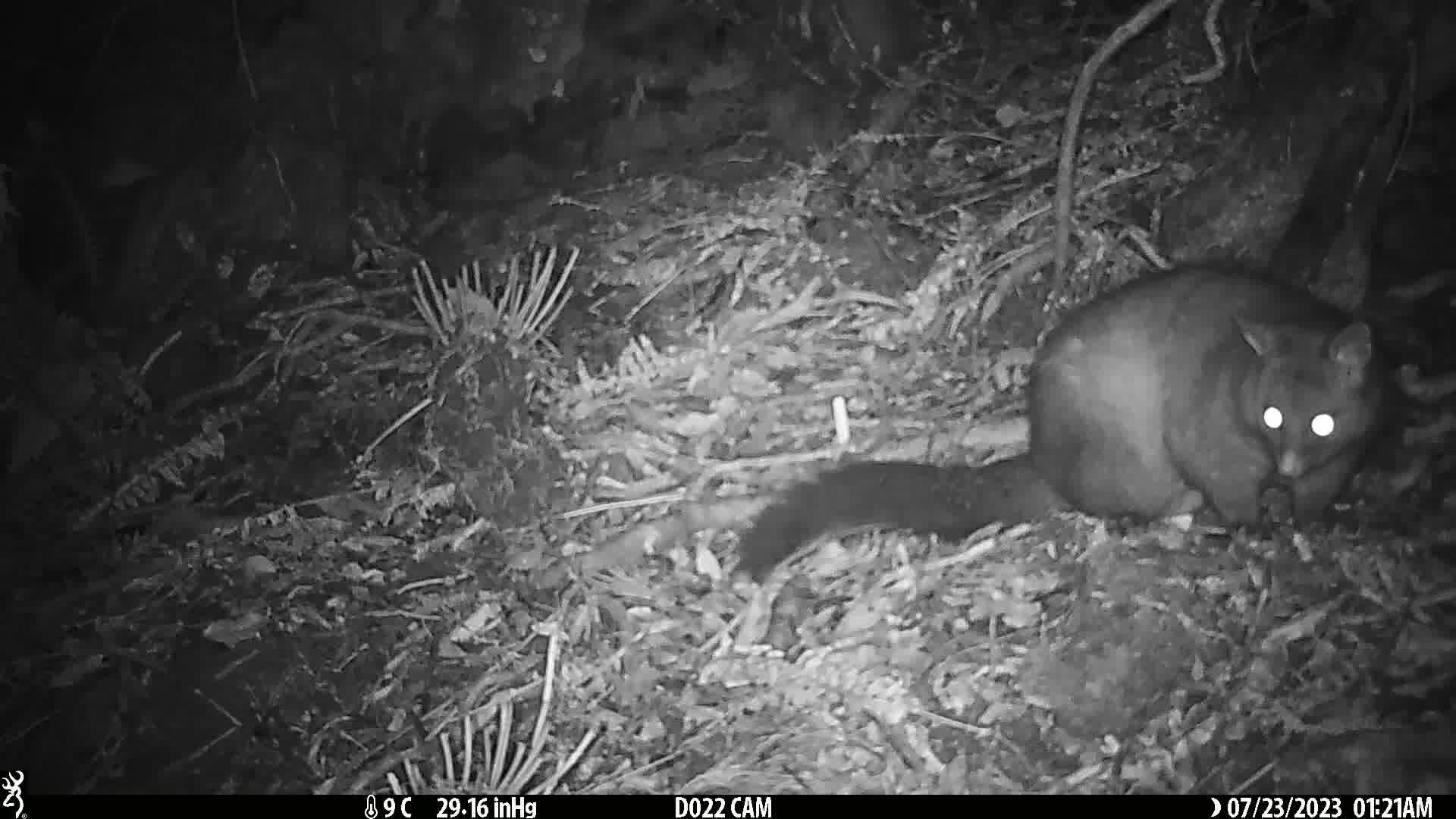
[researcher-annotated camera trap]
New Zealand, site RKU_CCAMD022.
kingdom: Animalia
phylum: Chordata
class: Mammalia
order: Diprotodontia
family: Phalangeridae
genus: Trichosurus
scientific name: Trichosurus vulpecula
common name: common brushtail possum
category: possum